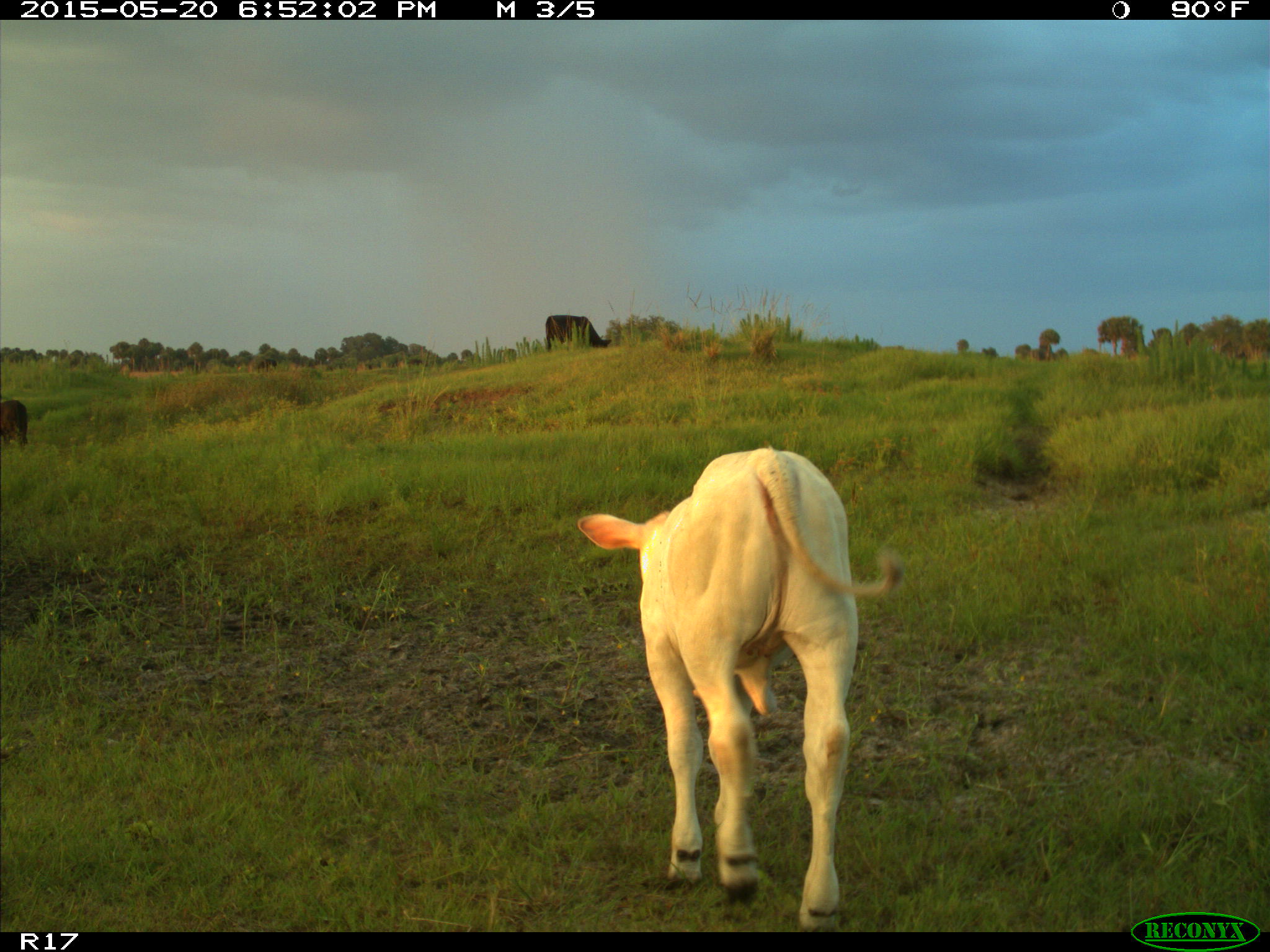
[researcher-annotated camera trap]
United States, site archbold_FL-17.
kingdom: Animalia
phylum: Chordata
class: Mammalia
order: Artiodactyla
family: Bovidae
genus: Bos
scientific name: Bos taurus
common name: domestic cow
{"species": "Bos taurus (domestic cow)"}